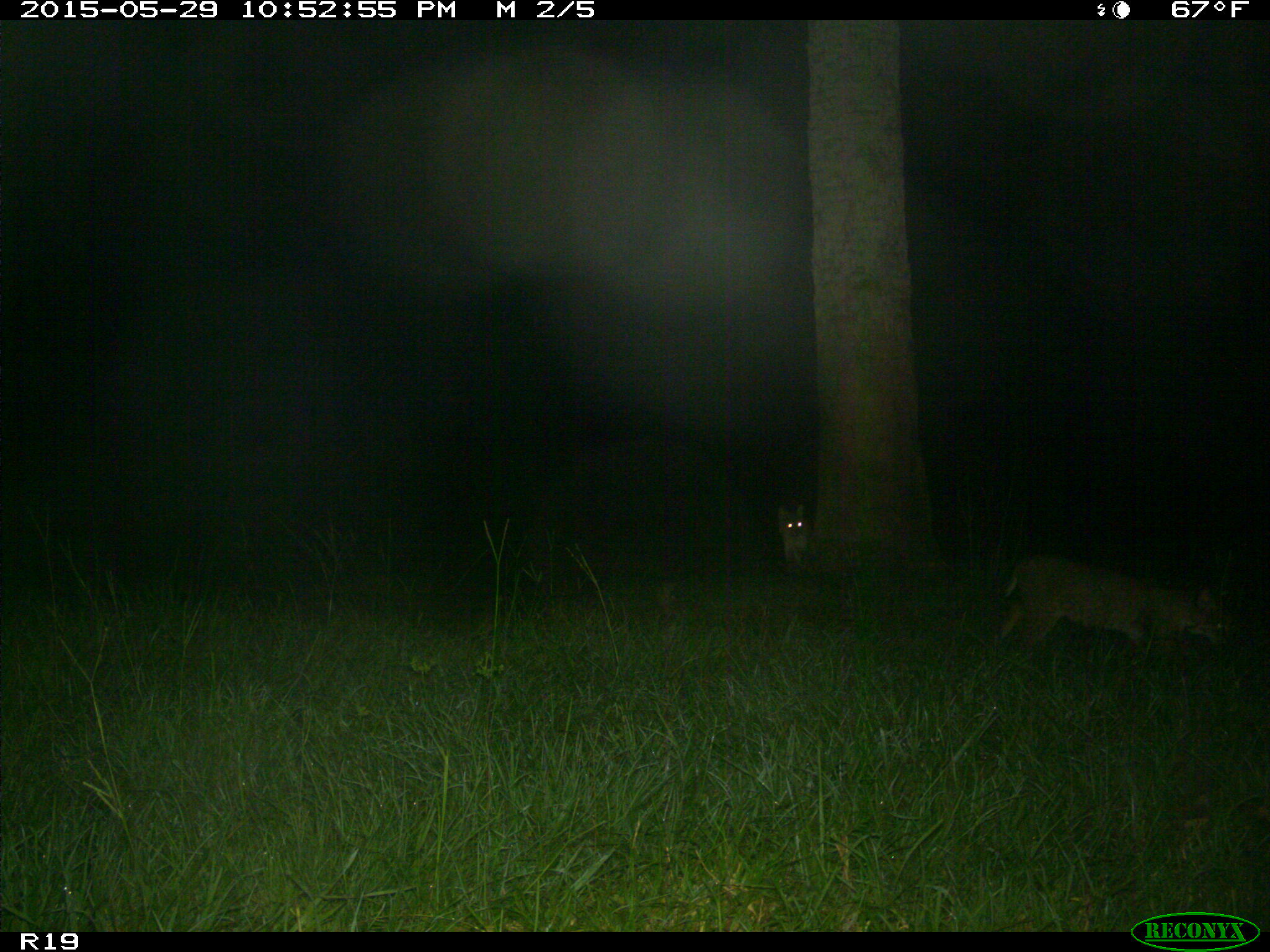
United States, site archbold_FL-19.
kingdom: Animalia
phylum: Chordata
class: Mammalia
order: Carnivora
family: Felidae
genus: Lynx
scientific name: Lynx rufus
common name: bobcat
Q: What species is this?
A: Lynx rufus (bobcat).